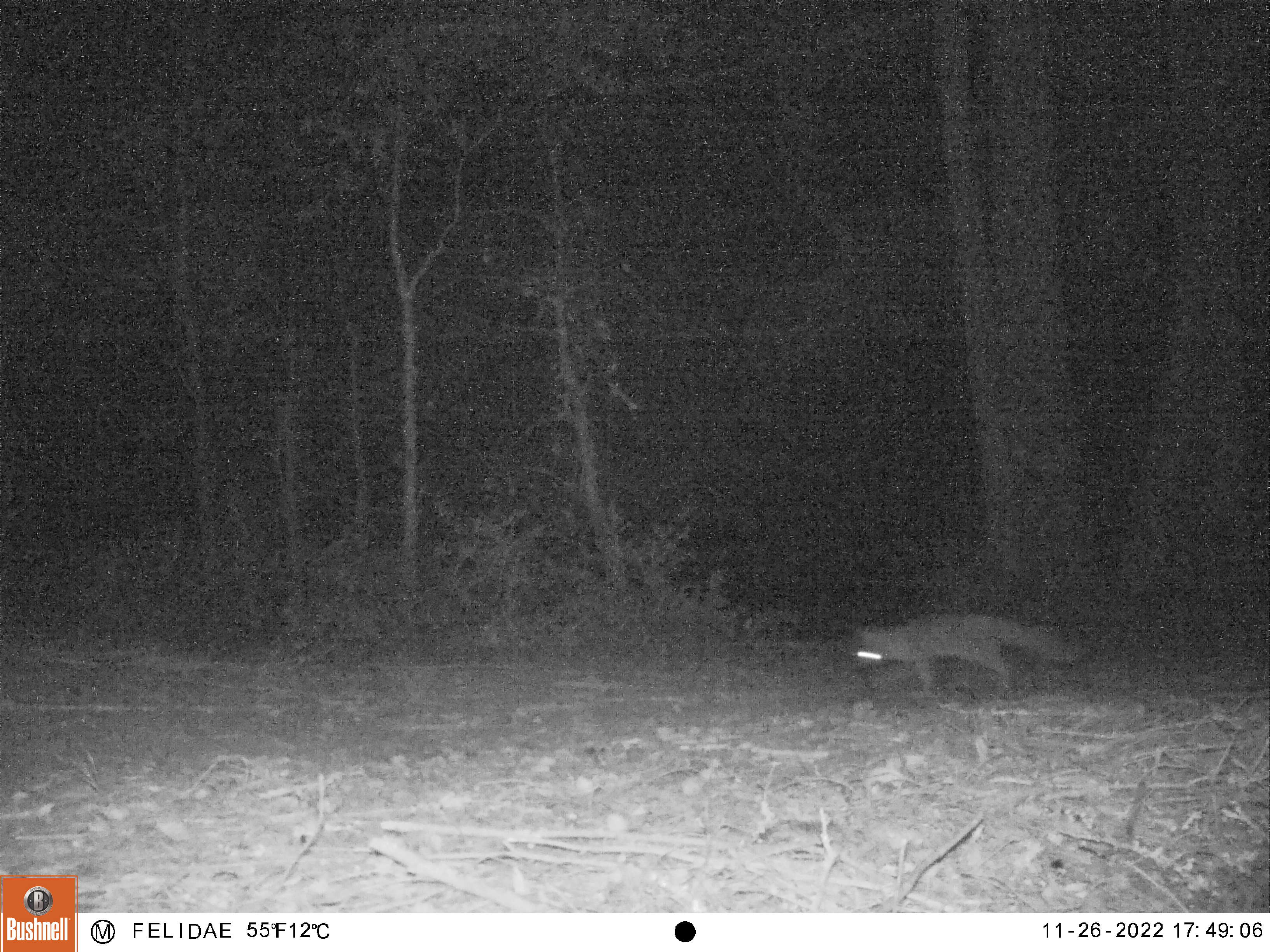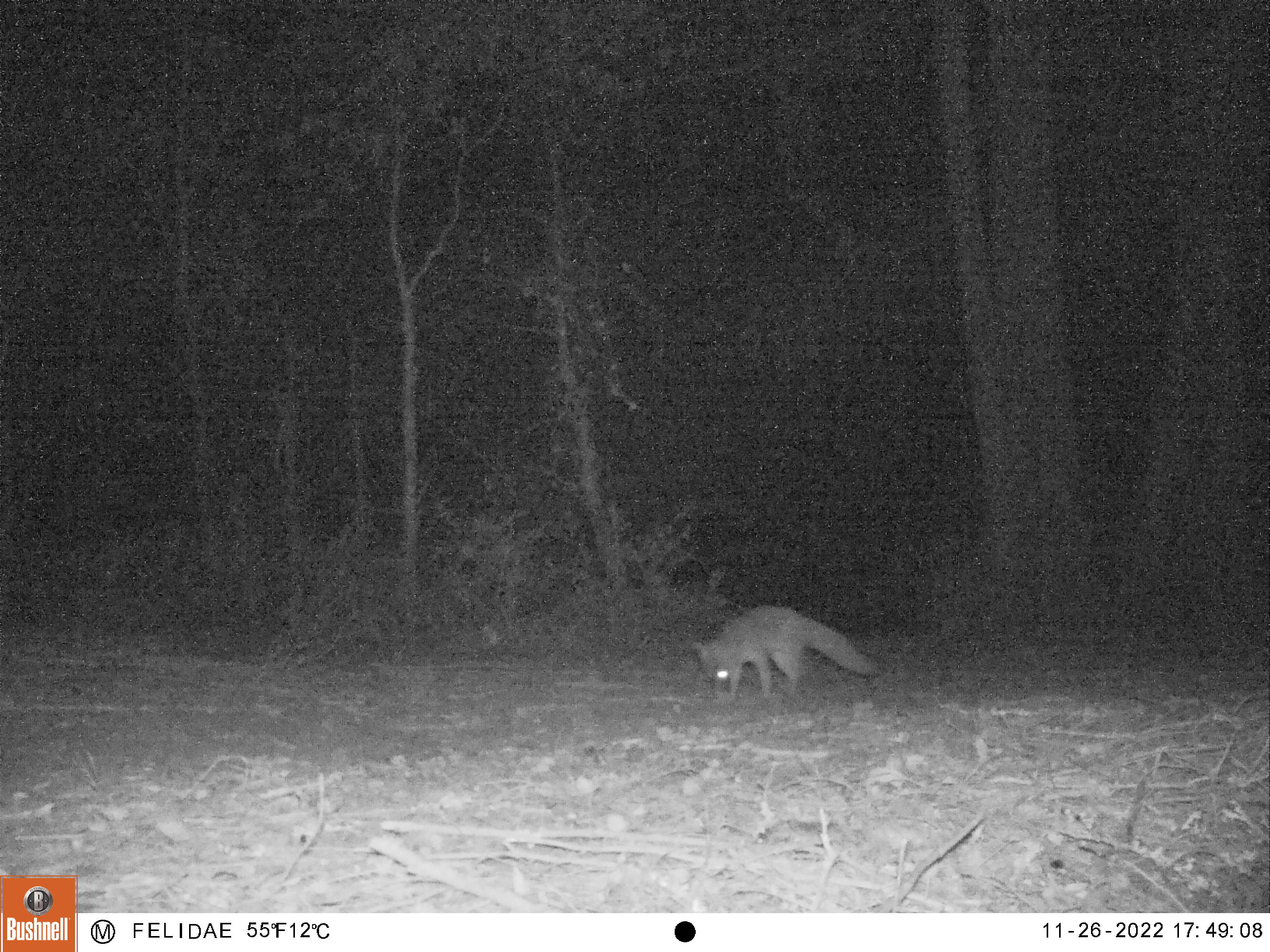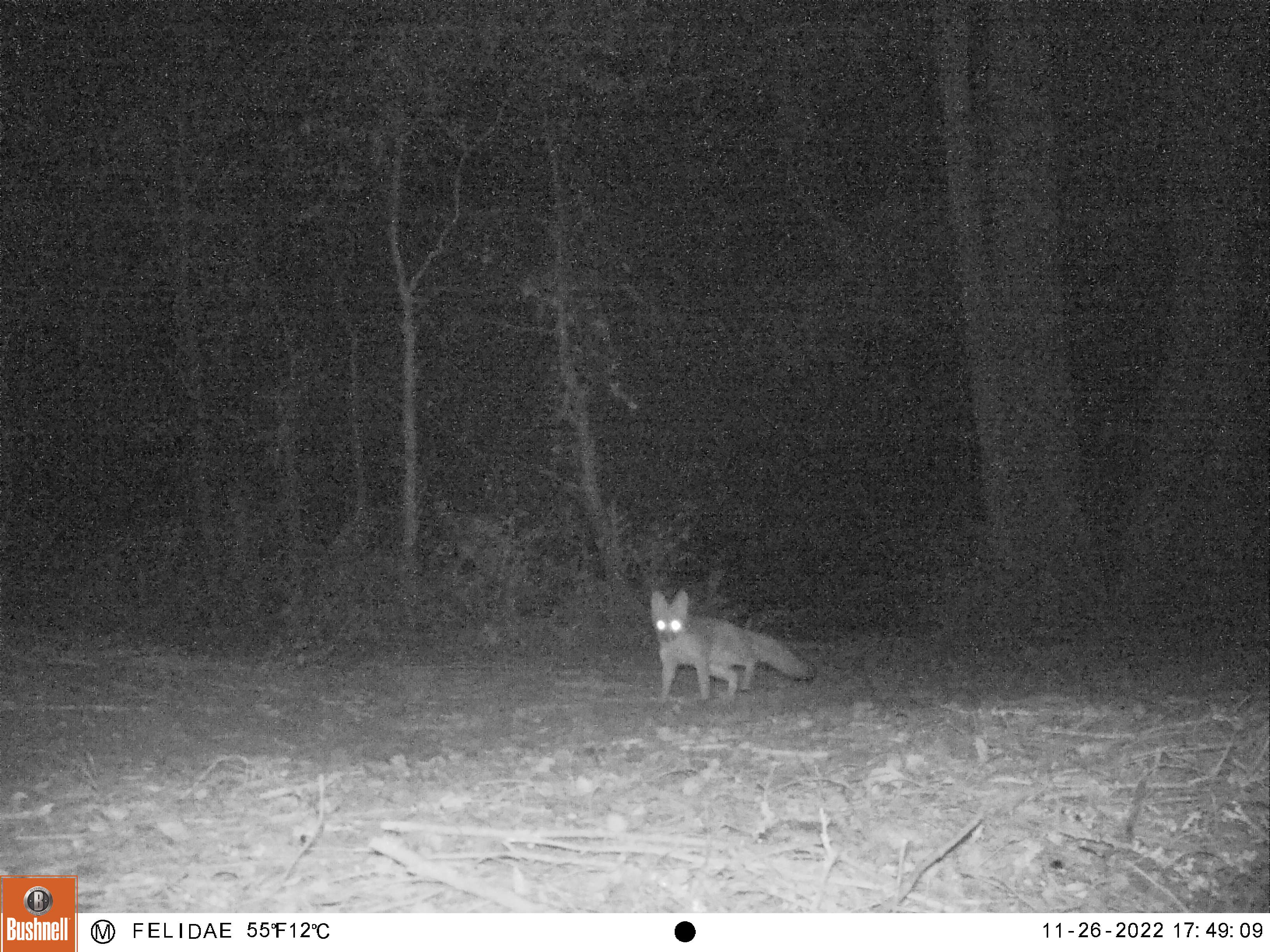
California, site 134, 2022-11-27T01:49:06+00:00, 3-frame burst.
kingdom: Animalia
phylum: Chordata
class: Mammalia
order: Carnivora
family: Canidae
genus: Urocyon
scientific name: Urocyon cinereoargenteus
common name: gray fox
Gray fox (Urocyon cinereoargenteus).